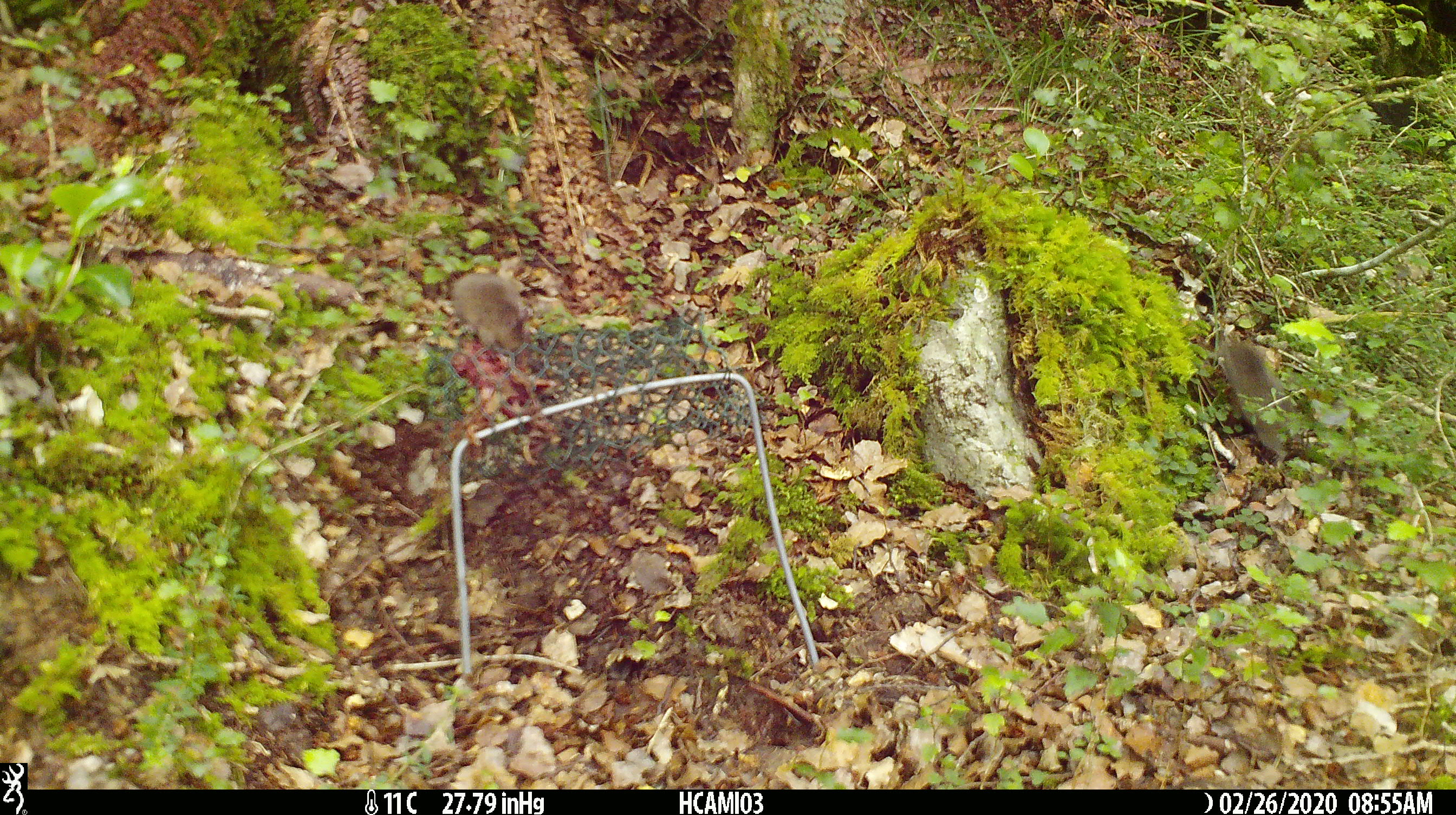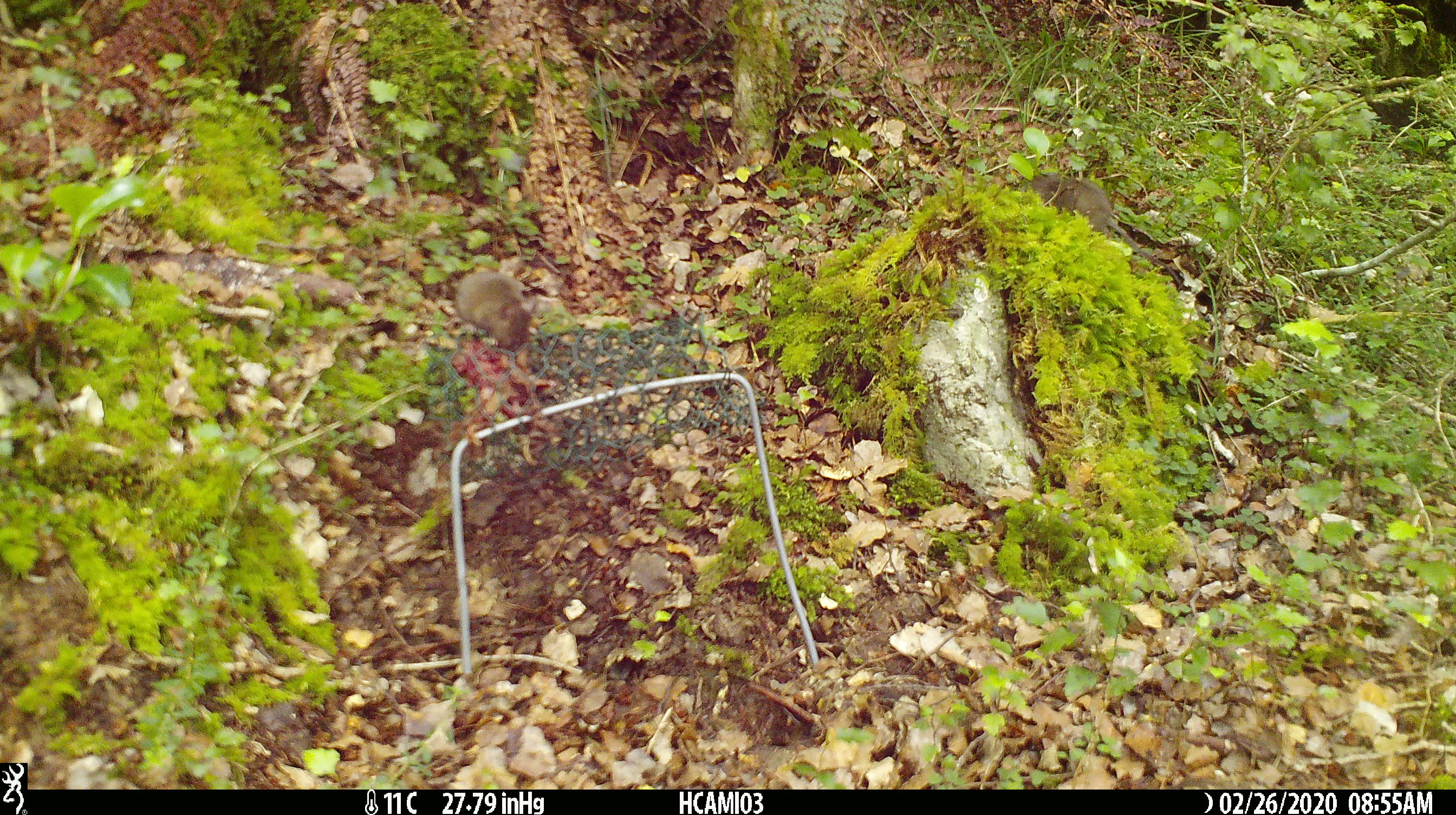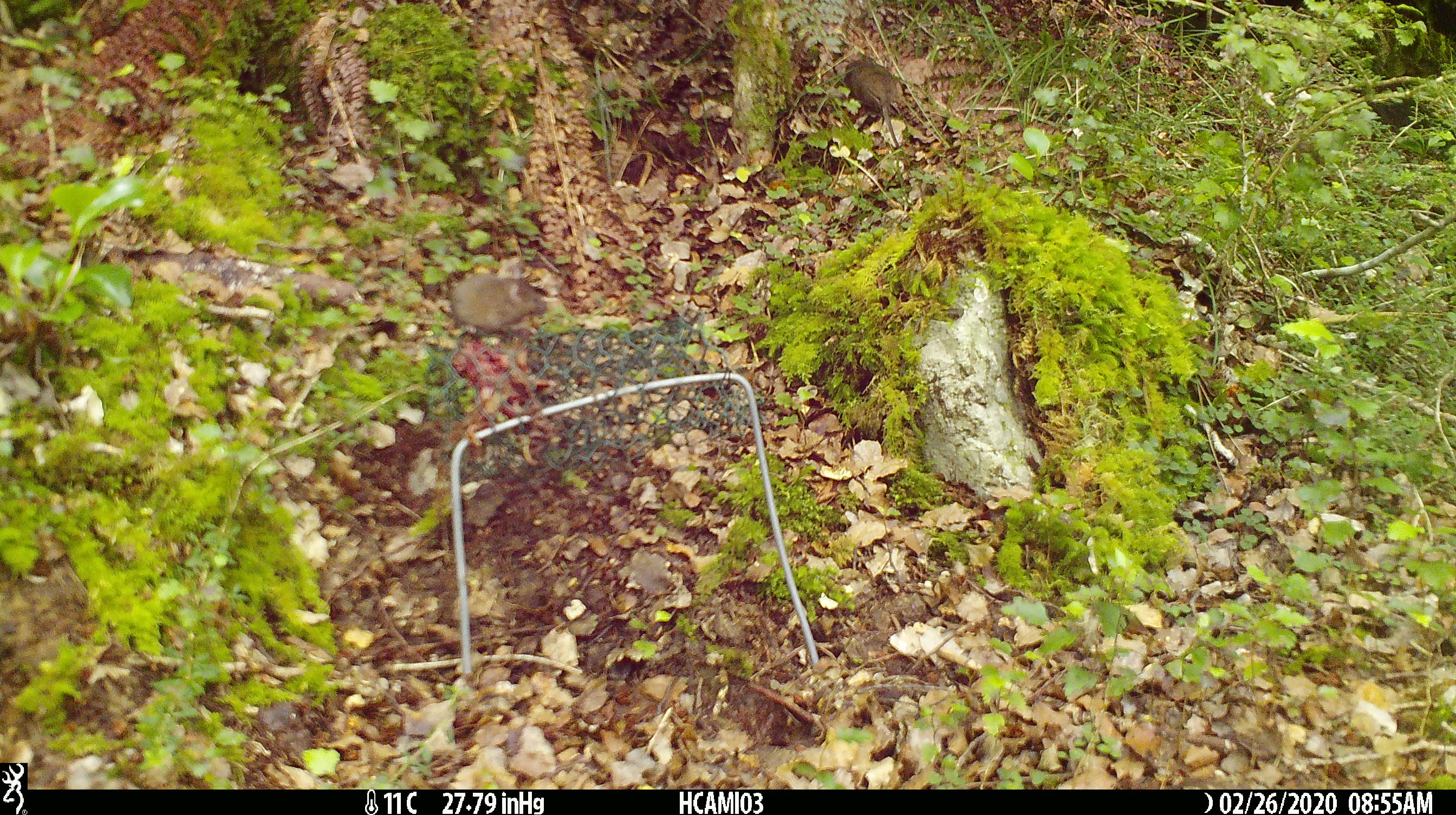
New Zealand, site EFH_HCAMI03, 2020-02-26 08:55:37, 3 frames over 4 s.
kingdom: Animalia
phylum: Chordata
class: Mammalia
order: Rodentia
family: Muridae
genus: Mus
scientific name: Mus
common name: mouse